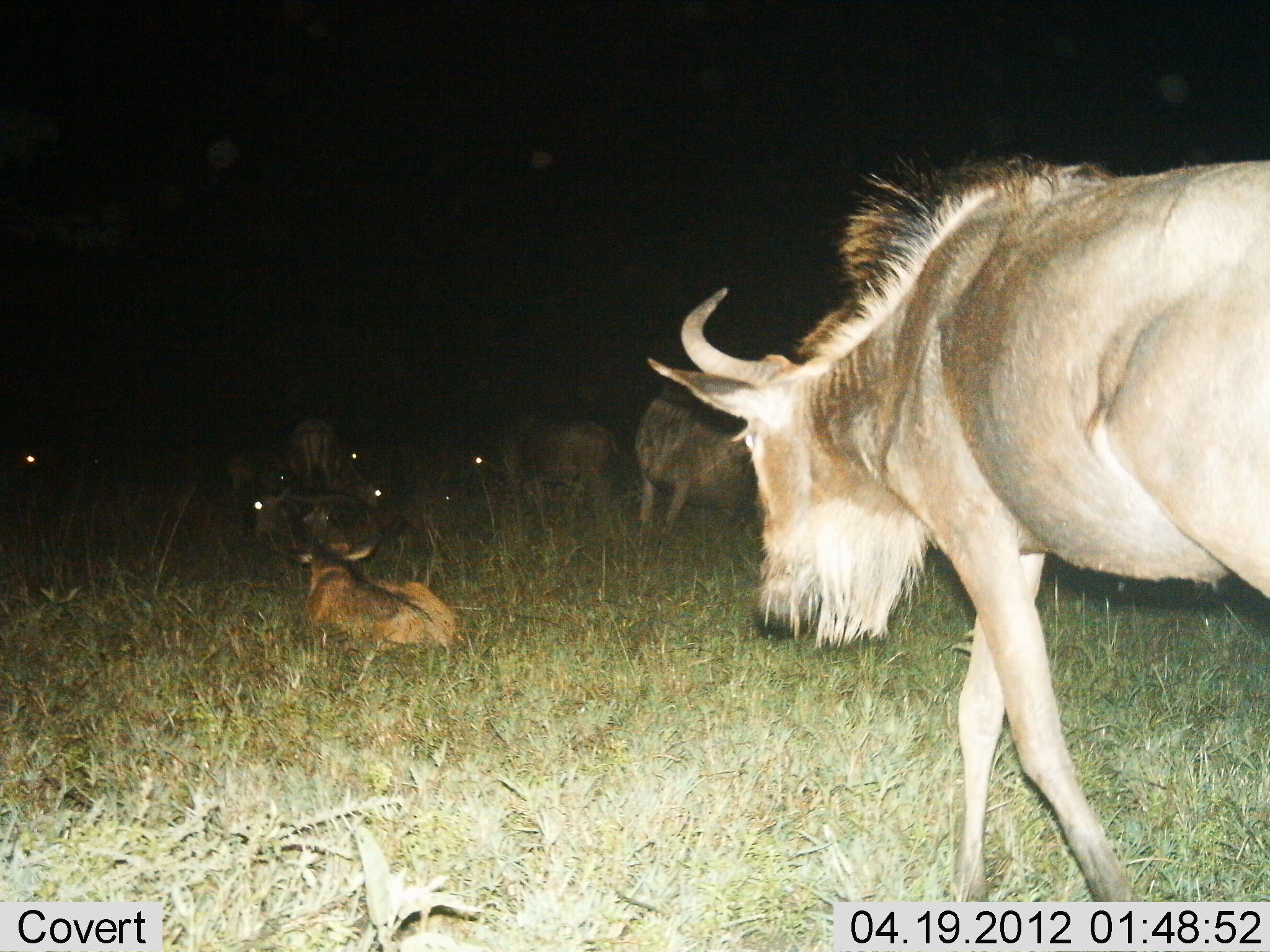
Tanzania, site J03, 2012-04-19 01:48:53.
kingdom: Animalia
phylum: Chordata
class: Mammalia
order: Artiodactyla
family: Bovidae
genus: Connochaetes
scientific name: Connochaetes taurinus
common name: blue wildebeest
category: wildebeest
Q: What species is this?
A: Wildebeest (blue wildebeest) (Connochaetes taurinus).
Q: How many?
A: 9.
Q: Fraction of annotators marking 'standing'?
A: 75%.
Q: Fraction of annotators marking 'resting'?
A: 100%.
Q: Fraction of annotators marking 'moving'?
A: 42%.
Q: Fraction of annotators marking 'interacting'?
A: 0%.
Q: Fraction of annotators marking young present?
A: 46%.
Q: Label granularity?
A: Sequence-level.